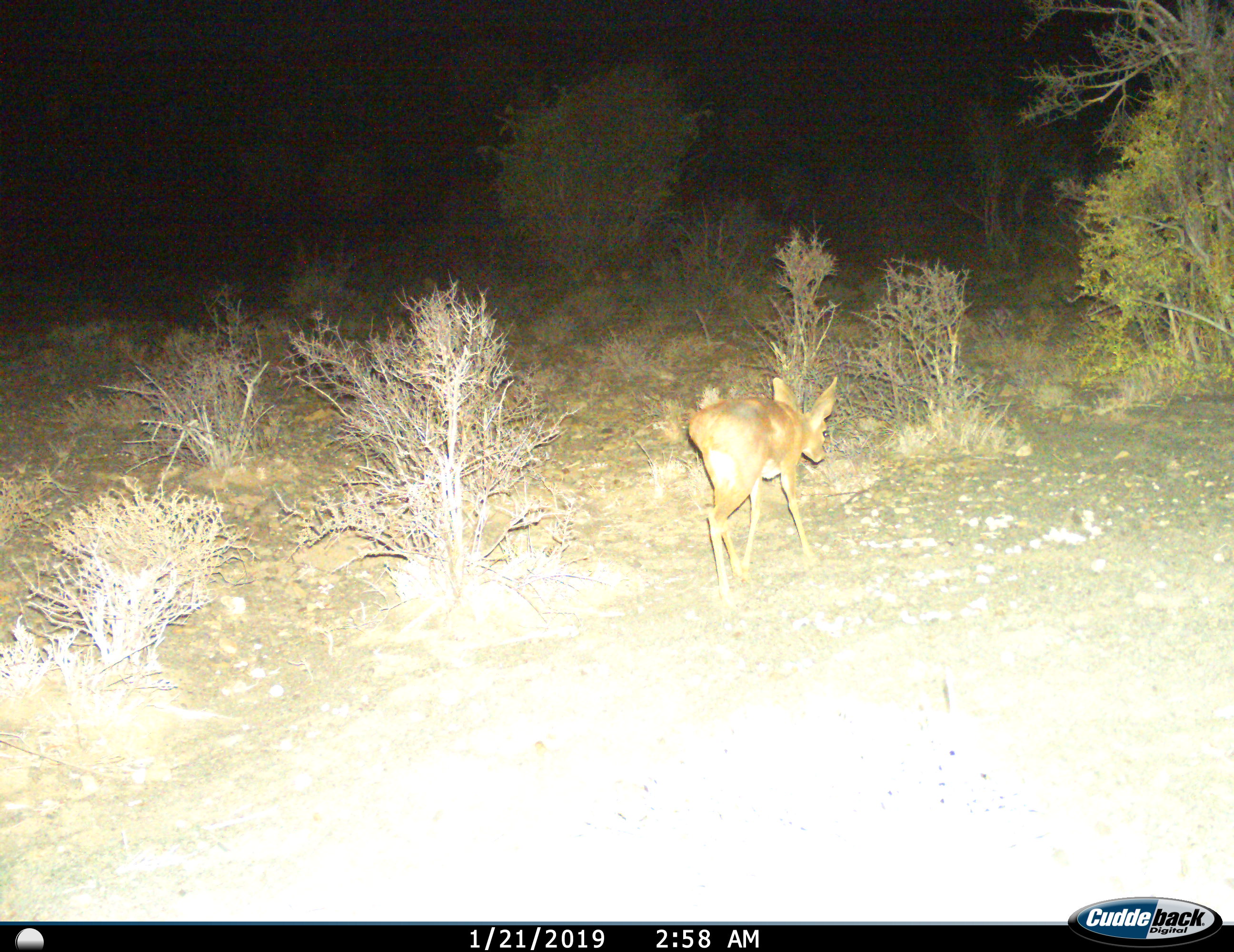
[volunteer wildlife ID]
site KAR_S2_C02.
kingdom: Animalia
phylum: Chordata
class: Mammalia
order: Artiodactyla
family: Bovidae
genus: Raphicerus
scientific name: Raphicerus campestris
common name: steenbok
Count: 1.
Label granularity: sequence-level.